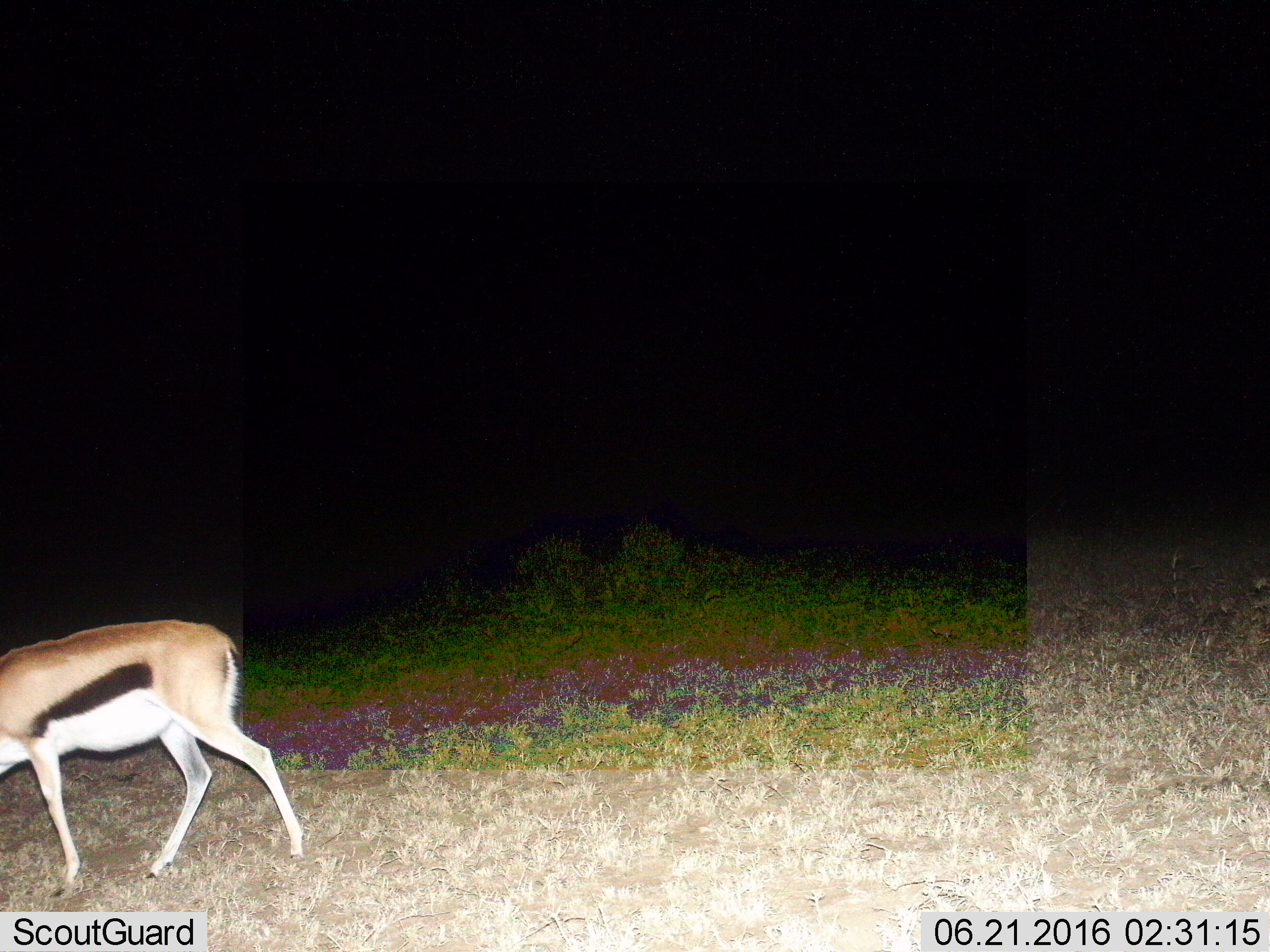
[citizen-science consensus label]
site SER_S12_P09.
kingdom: Animalia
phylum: Chordata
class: Mammalia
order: Artiodactyla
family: Bovidae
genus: Eudorcas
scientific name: Eudorcas thomsonii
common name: thomson's gazelle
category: gazellethomsons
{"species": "gazellethomsons (thomson's gazelle) (Eudorcas thomsonii)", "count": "1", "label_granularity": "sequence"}